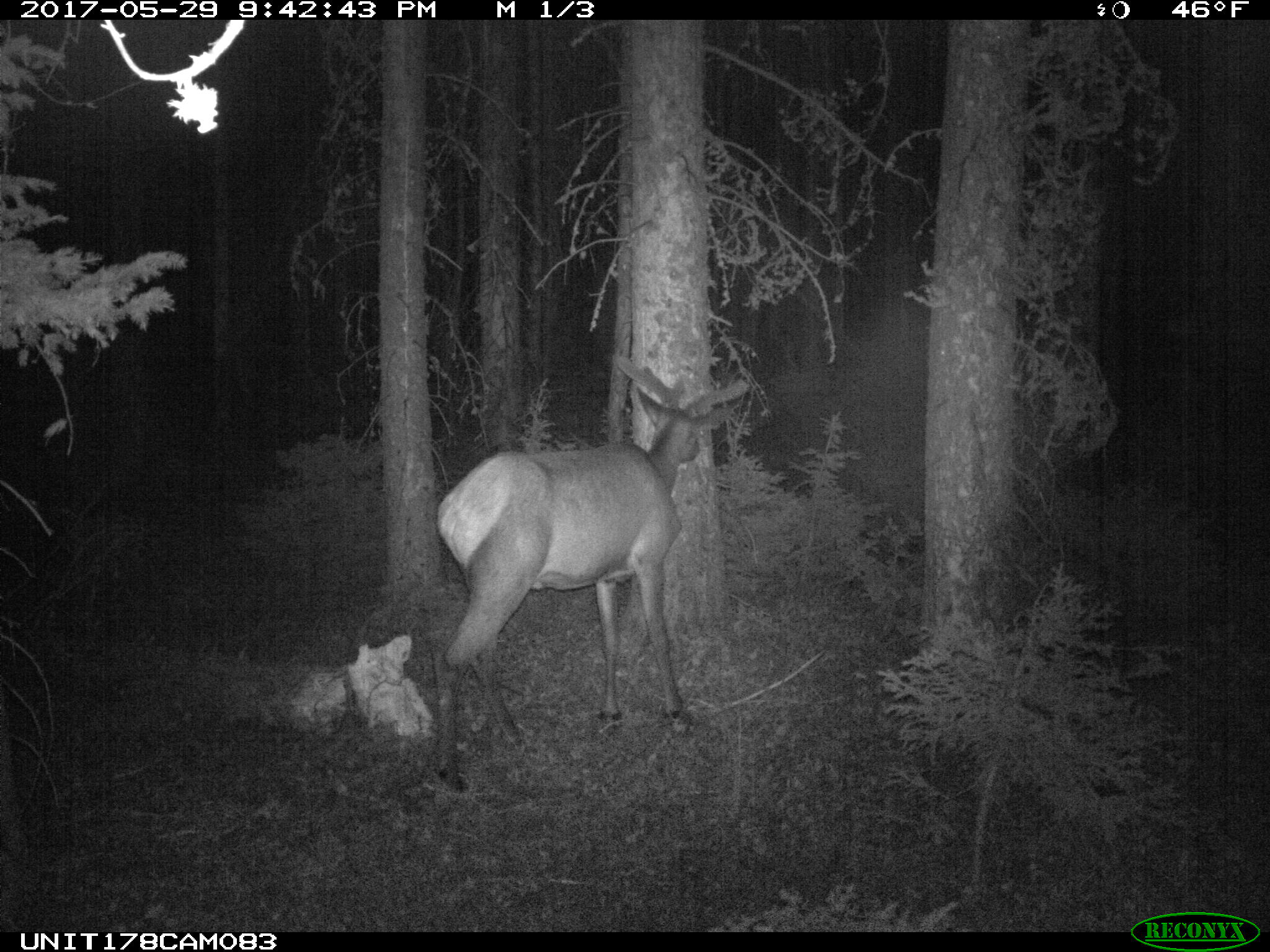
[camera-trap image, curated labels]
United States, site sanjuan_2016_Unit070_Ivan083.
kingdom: Animalia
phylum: Chordata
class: Mammalia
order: Artiodactyla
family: Cervidae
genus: Cervus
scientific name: Cervus elaphus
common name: red deer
Cervus elaphus (red deer).